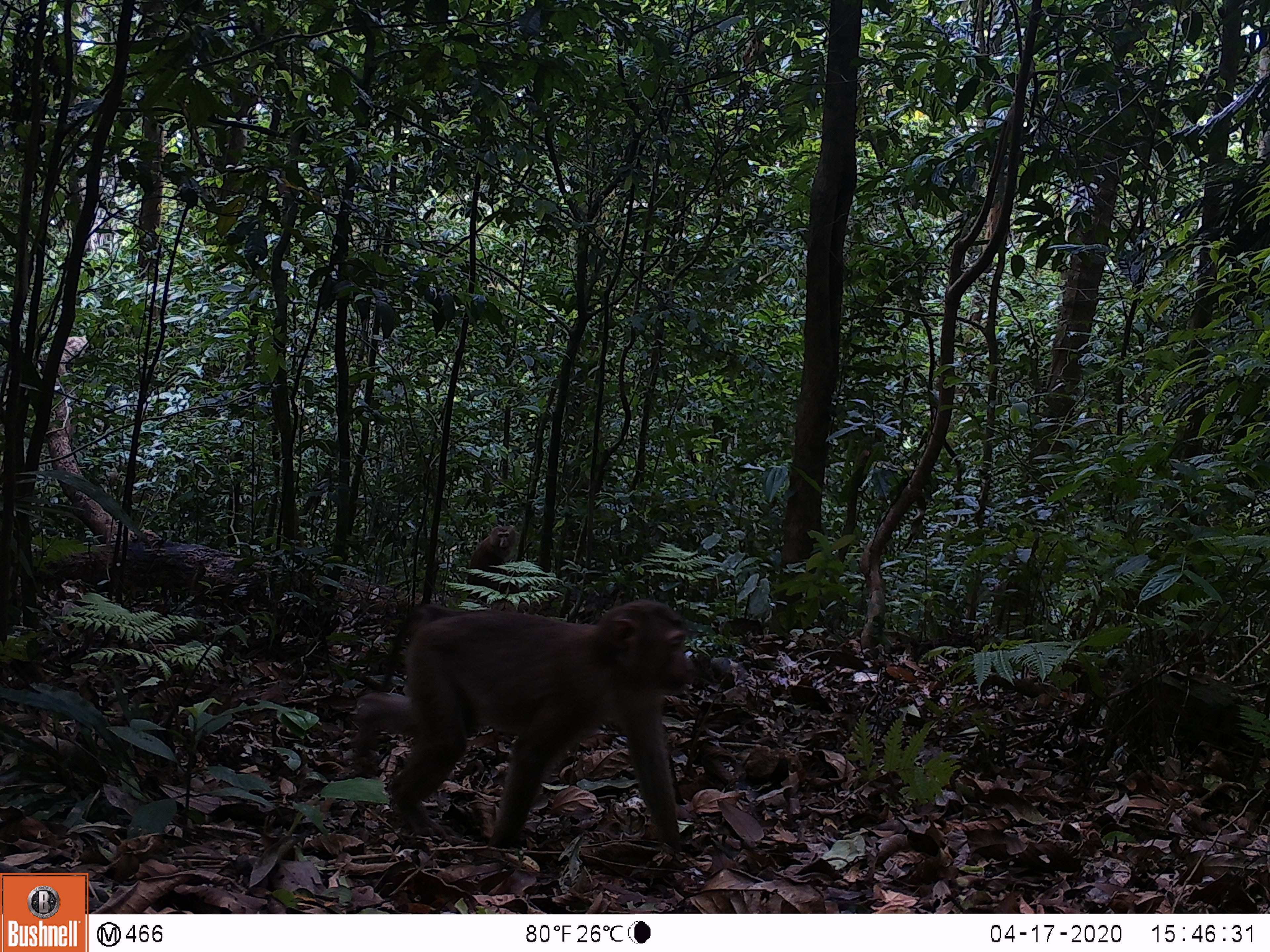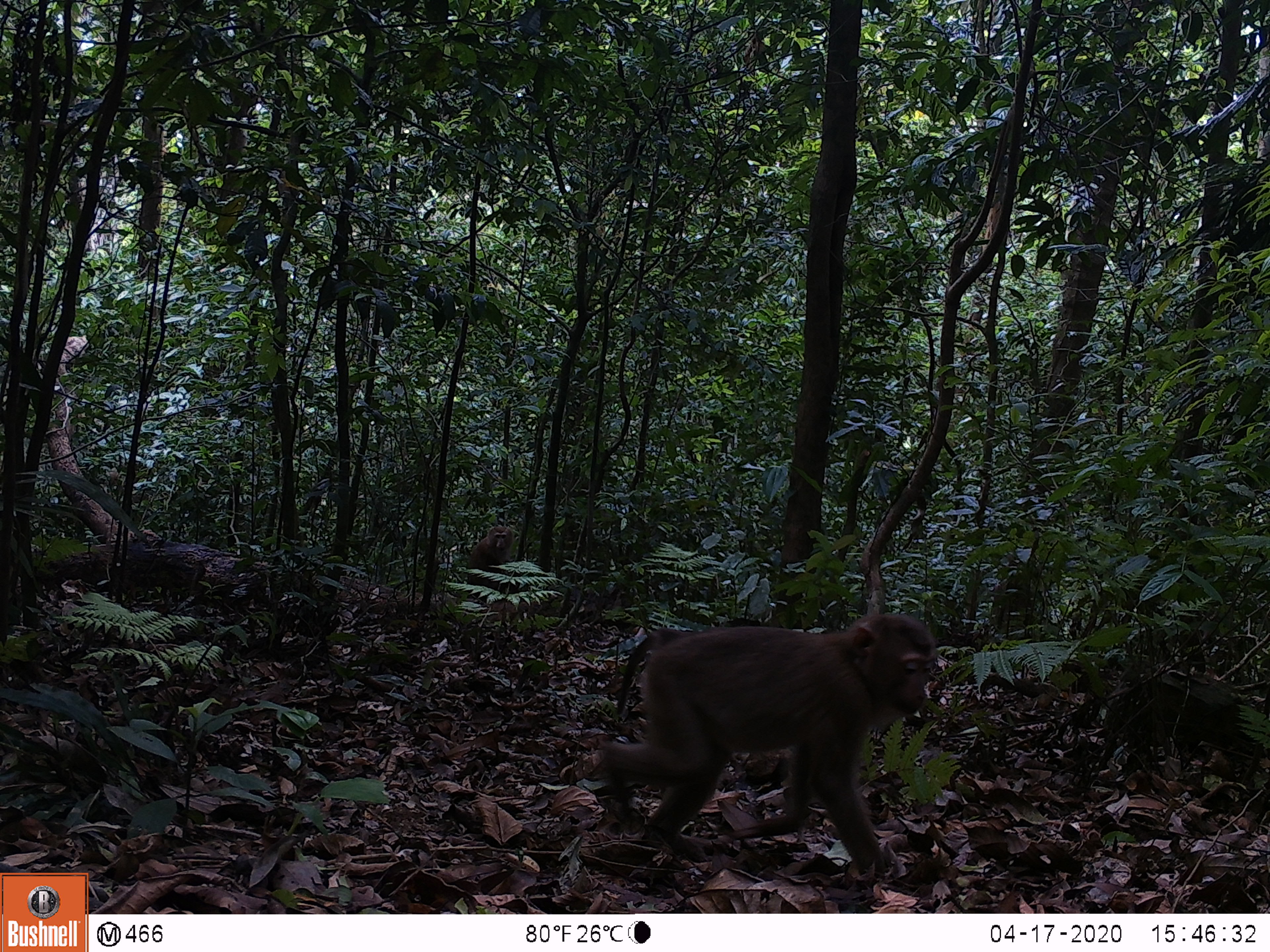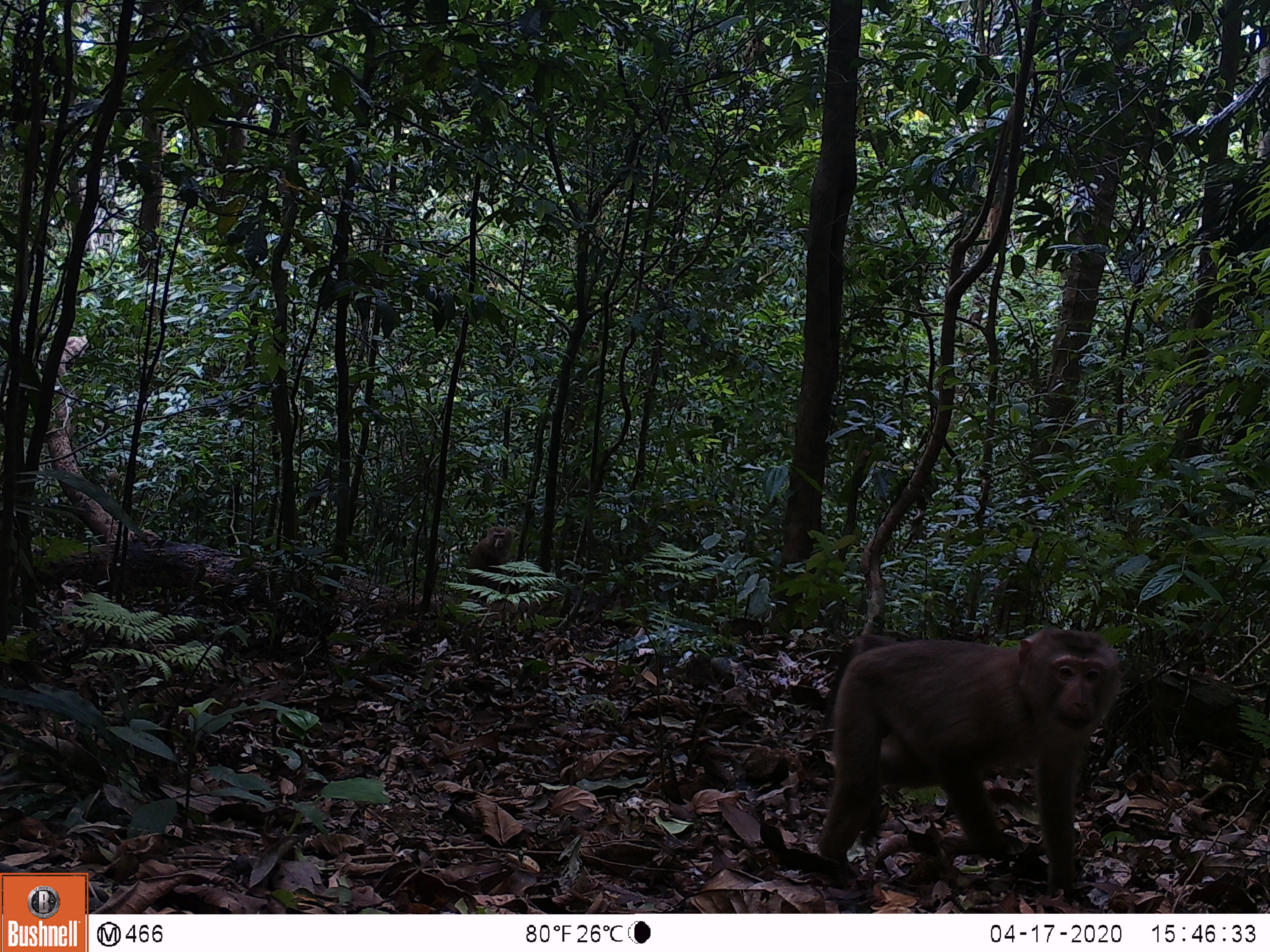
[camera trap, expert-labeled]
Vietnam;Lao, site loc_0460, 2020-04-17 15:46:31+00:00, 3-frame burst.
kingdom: Animalia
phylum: Chordata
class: Mammalia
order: Primates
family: Cercopithecidae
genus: Macaca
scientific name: Macaca nemestrina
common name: pig-tailed macaque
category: pig tailed macaque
Pig tailed macaque (pig-tailed macaque) (Macaca nemestrina). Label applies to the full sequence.